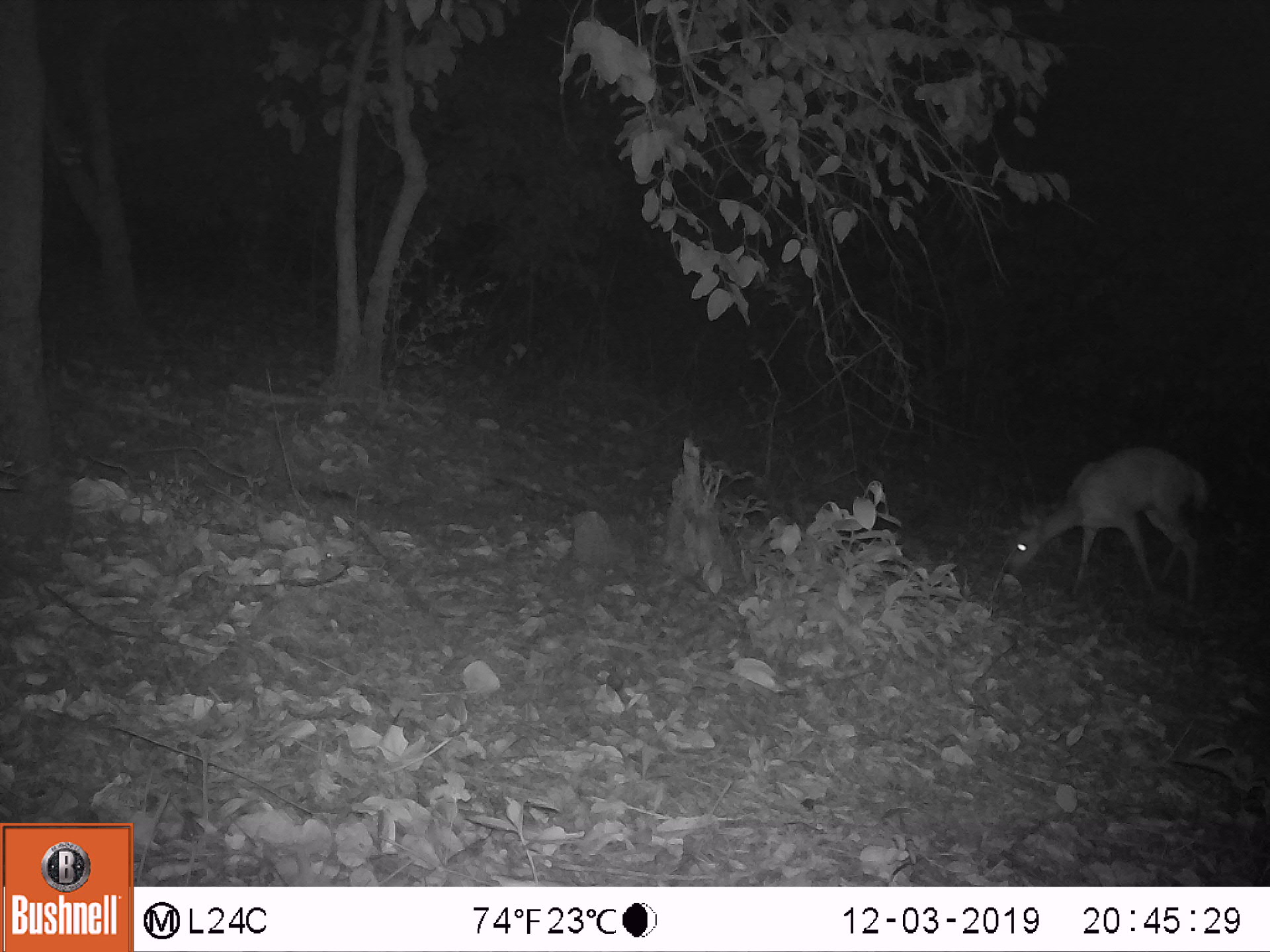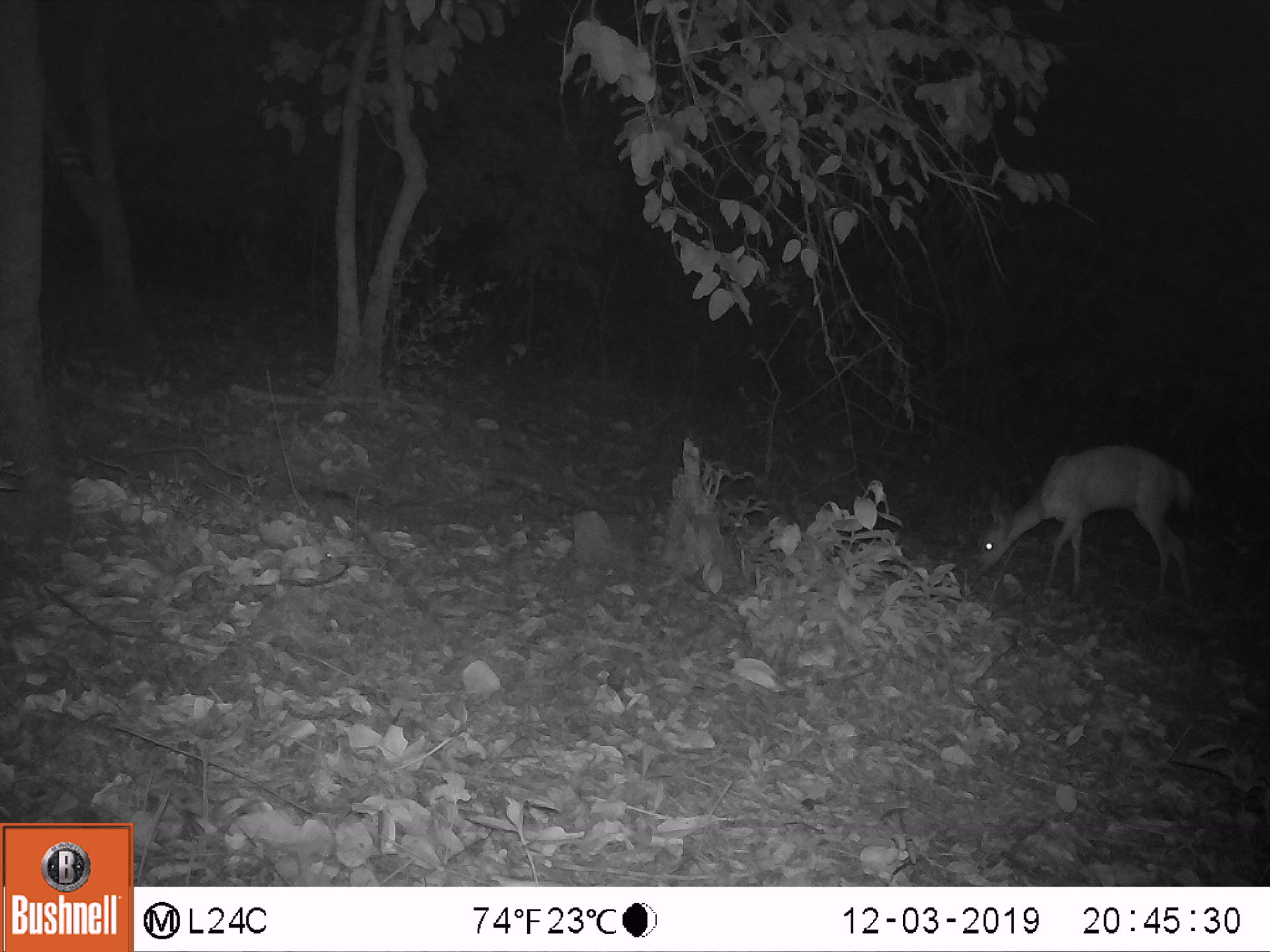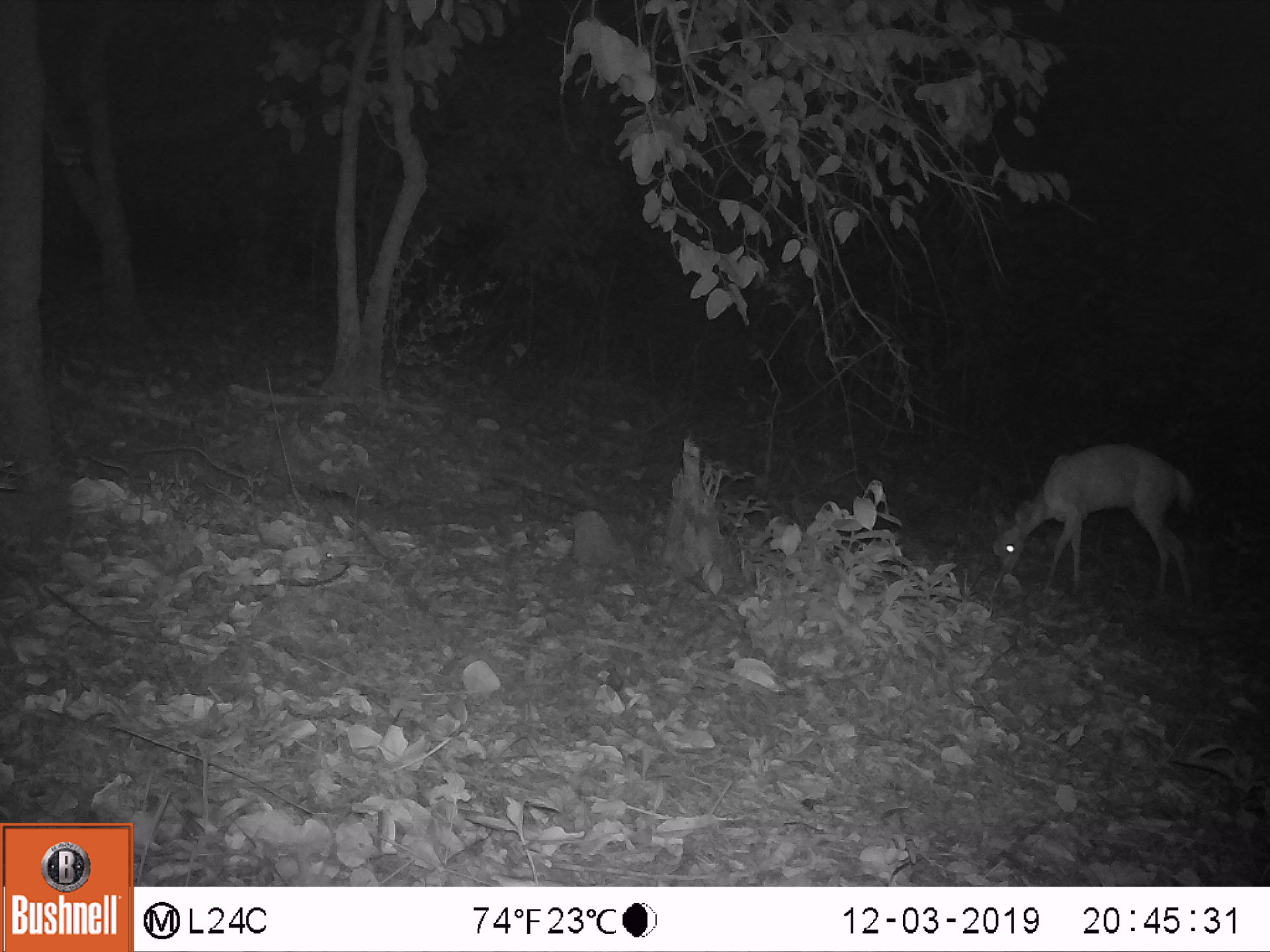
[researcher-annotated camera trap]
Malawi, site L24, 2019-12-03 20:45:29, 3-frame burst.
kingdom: Animalia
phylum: Chordata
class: Mammalia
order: Artiodactyla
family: Bovidae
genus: Tragelaphus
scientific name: Tragelaphus sylvaticus sylvaticus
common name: cape bushbuck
Cape bushbuck (Tragelaphus sylvaticus sylvaticus), count 1.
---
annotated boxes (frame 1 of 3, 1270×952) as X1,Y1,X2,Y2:
cape bushbuck: 999,441,1210,615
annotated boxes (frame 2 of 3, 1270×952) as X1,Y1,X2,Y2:
cape bushbuck: 969,435,1196,616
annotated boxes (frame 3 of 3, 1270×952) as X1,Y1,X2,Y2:
cape bushbuck: 974,436,1201,616